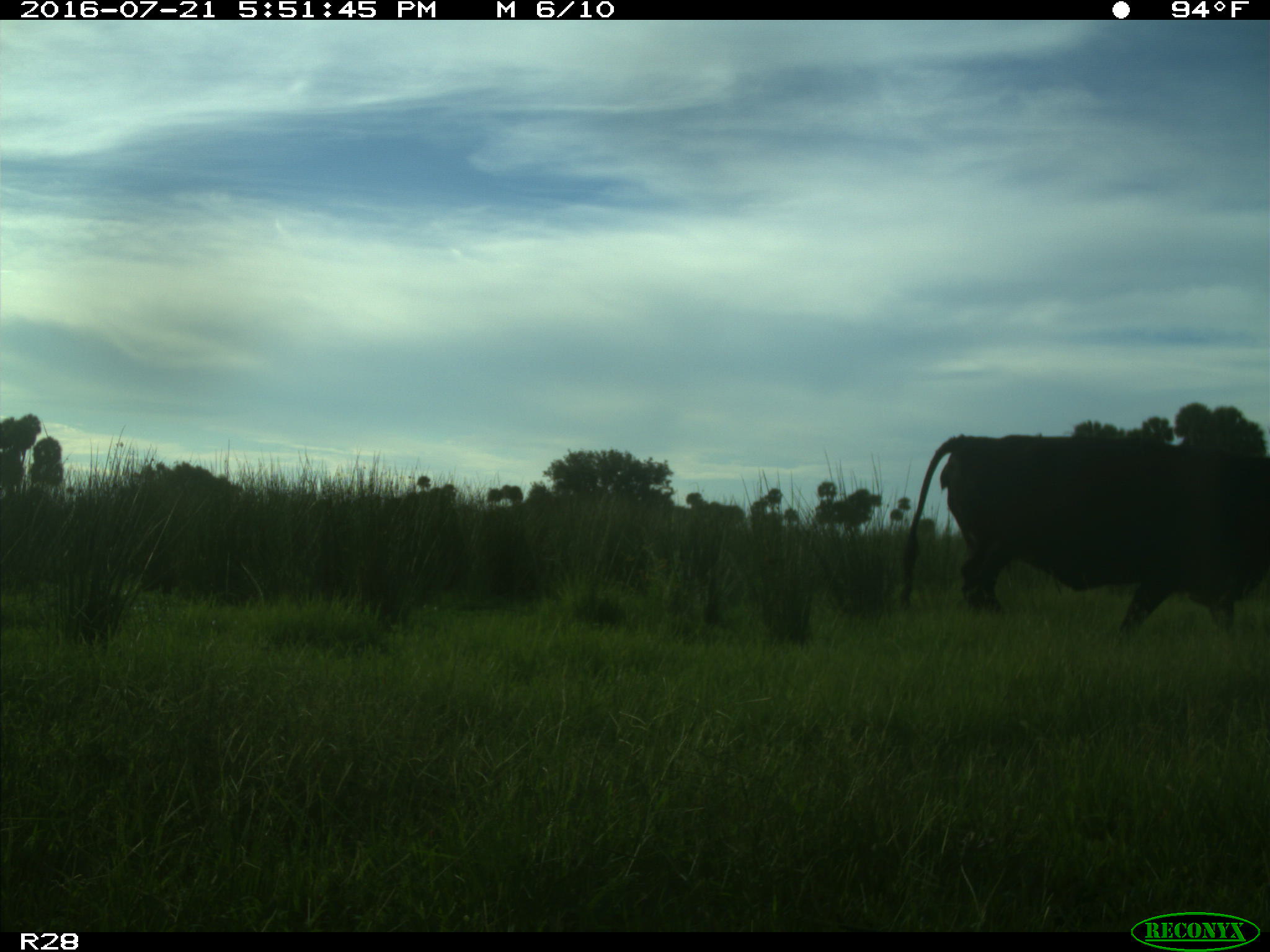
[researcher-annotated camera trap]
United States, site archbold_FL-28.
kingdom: Animalia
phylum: Chordata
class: Mammalia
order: Artiodactyla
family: Bovidae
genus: Bos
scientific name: Bos taurus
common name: domestic cow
Bos taurus (domestic cow).